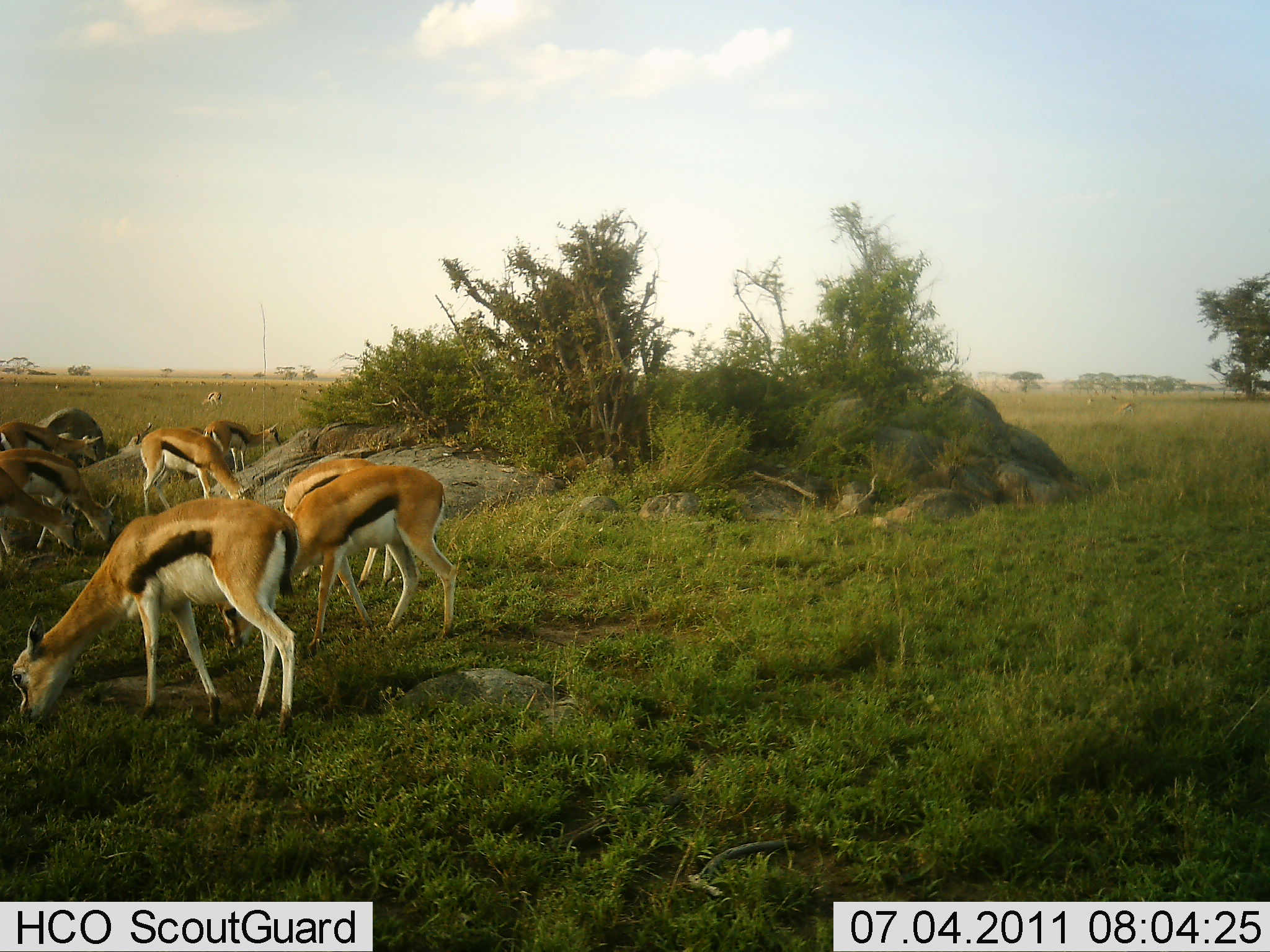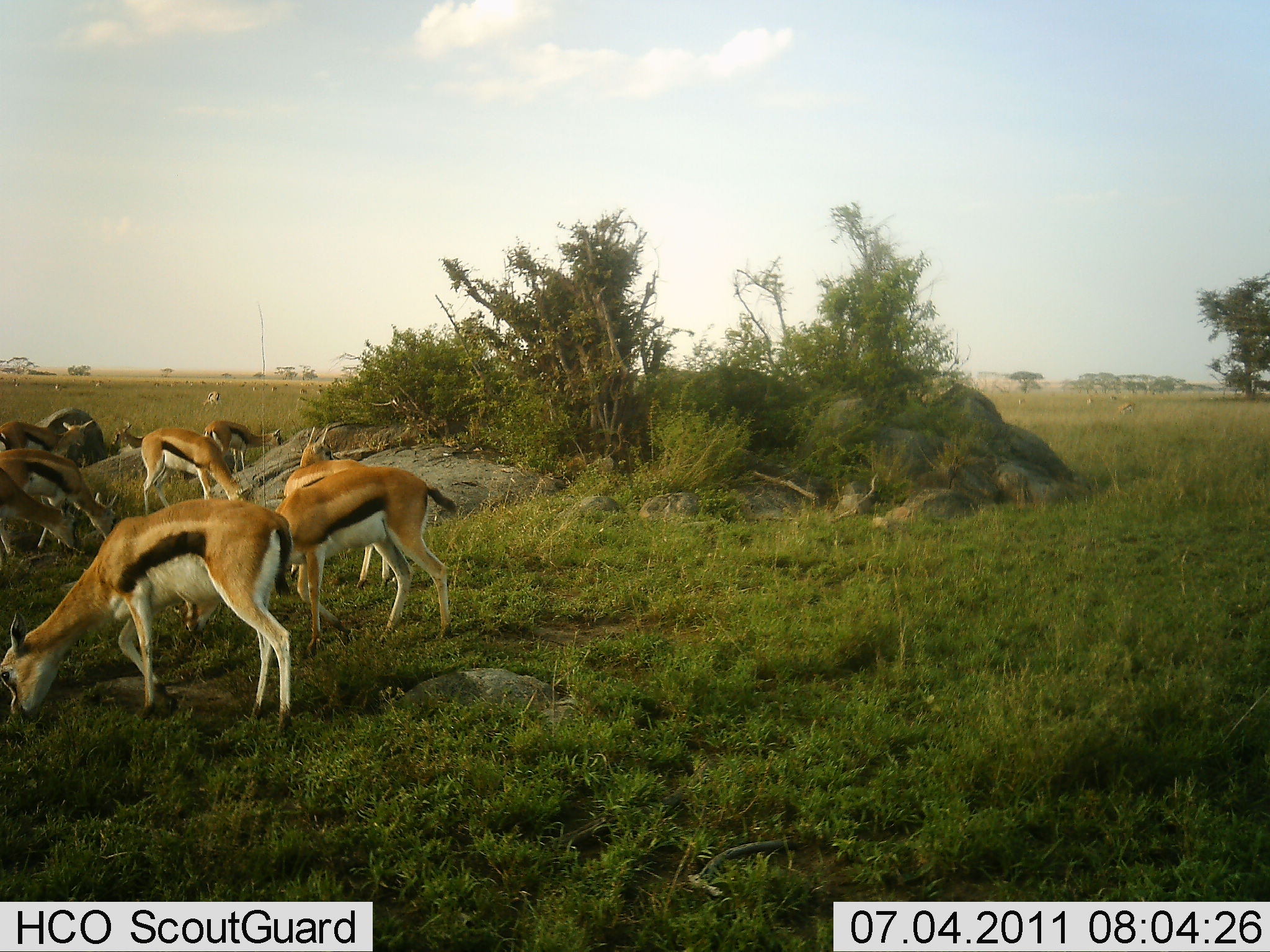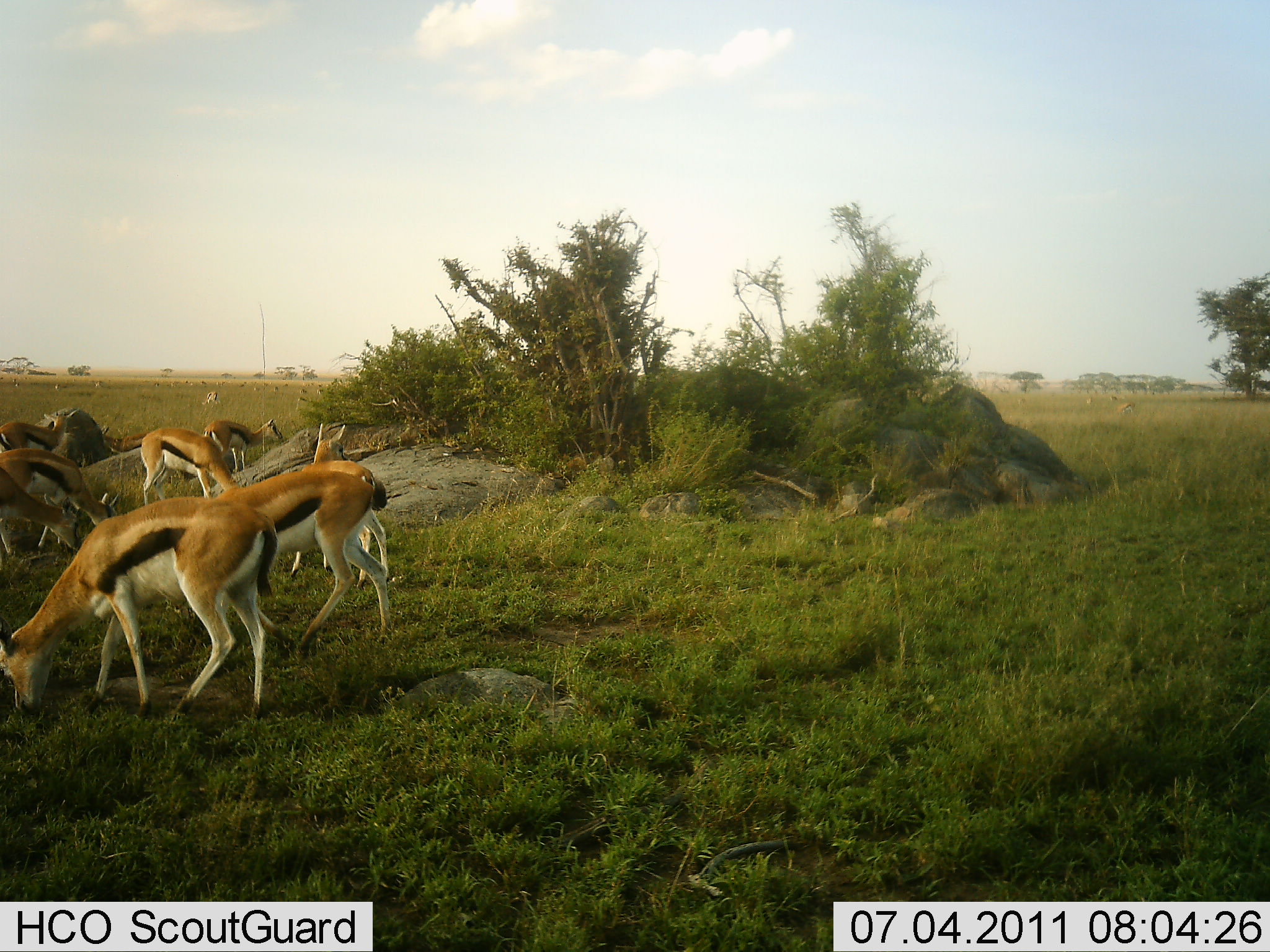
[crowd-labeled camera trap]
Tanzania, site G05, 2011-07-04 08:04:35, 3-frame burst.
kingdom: Animalia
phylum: Chordata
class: Mammalia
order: Artiodactyla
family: Bovidae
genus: Eudorcas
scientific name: Eudorcas thomsonii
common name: thomson's gazelle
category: gazellethomsons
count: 10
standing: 30%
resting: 0%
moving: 10%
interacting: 0%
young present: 0%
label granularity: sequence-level